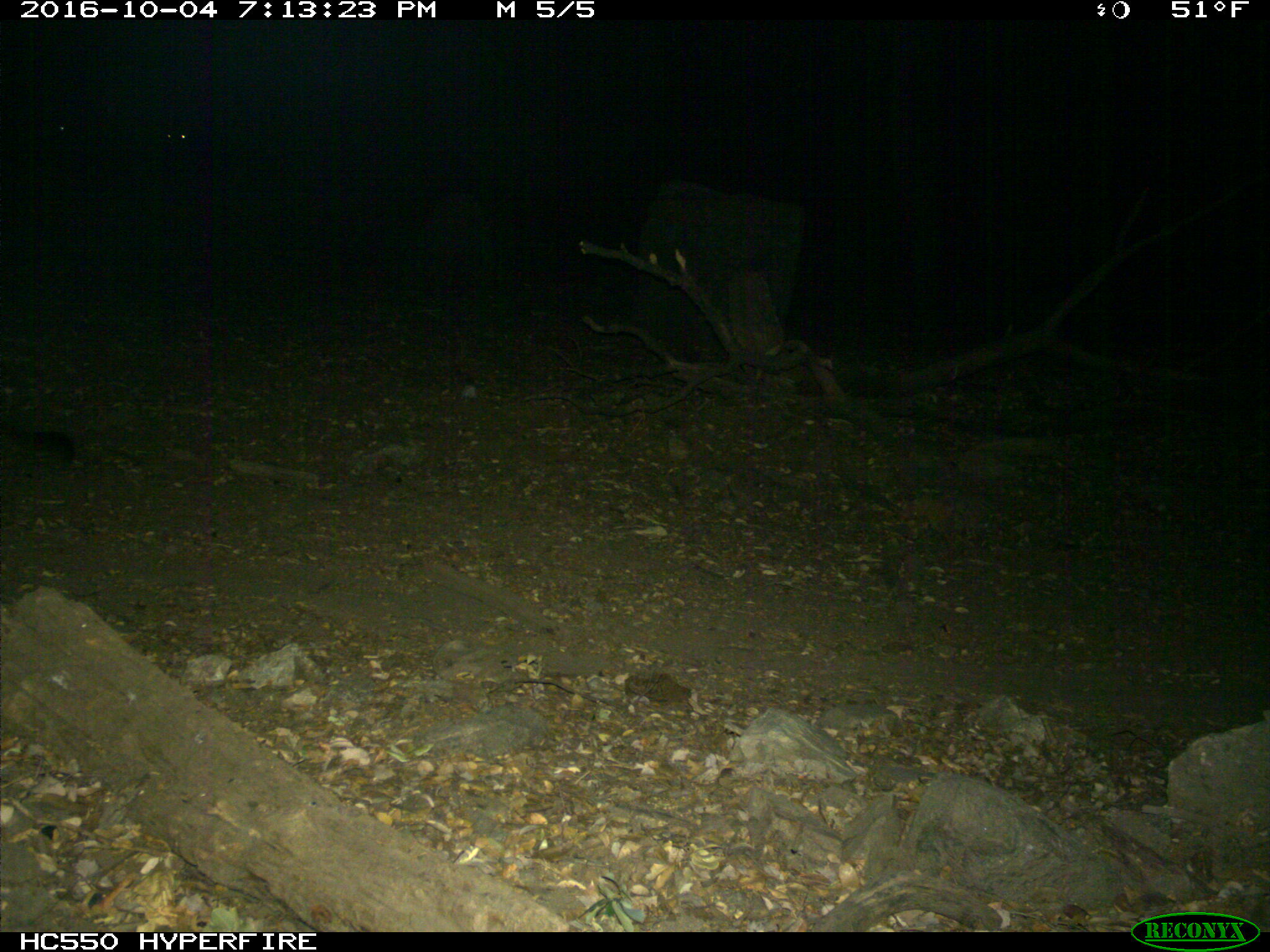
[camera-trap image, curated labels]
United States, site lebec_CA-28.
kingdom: Animalia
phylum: Chordata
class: Mammalia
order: Carnivora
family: Felidae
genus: Puma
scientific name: Puma concolor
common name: mountain lion